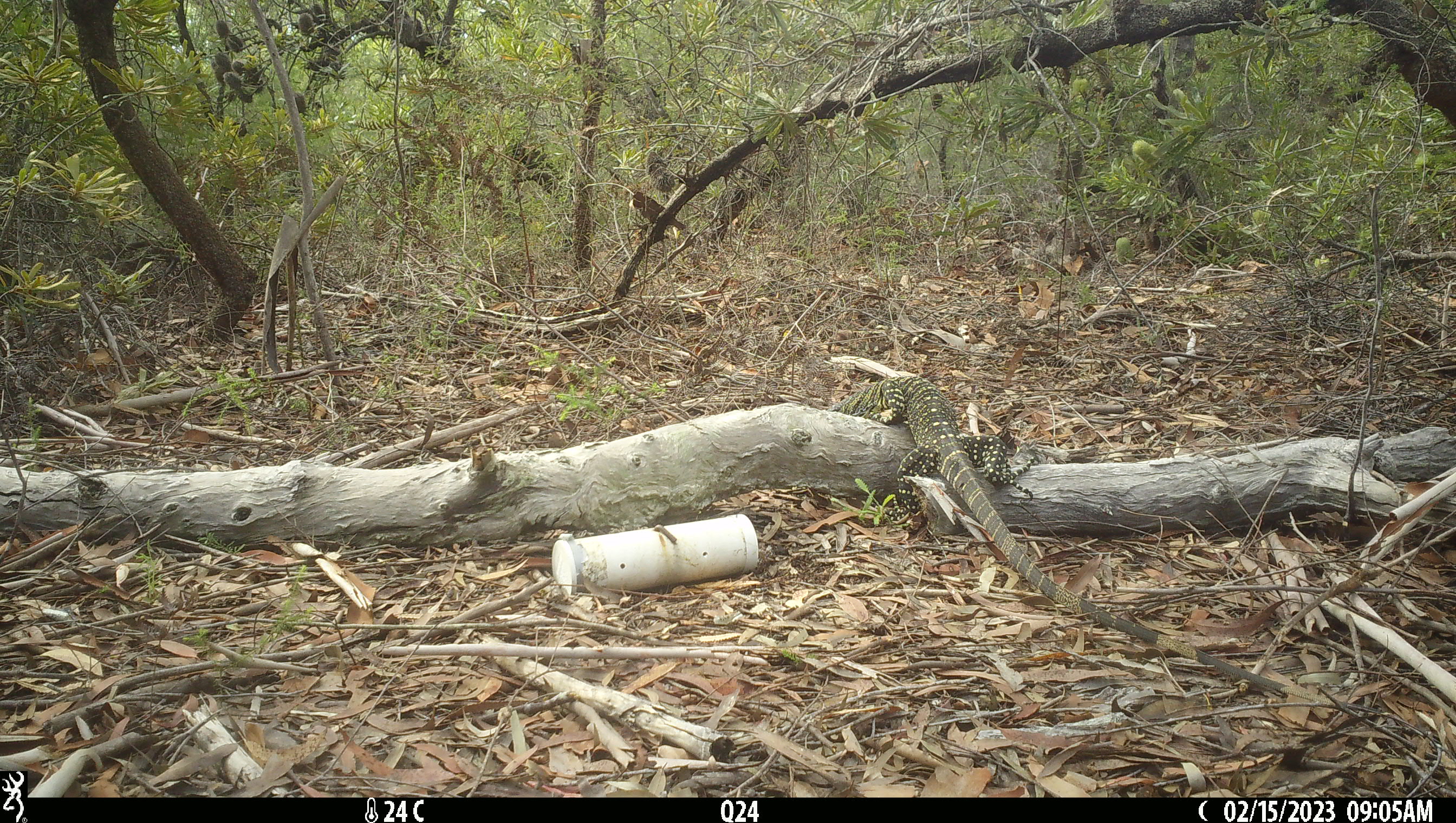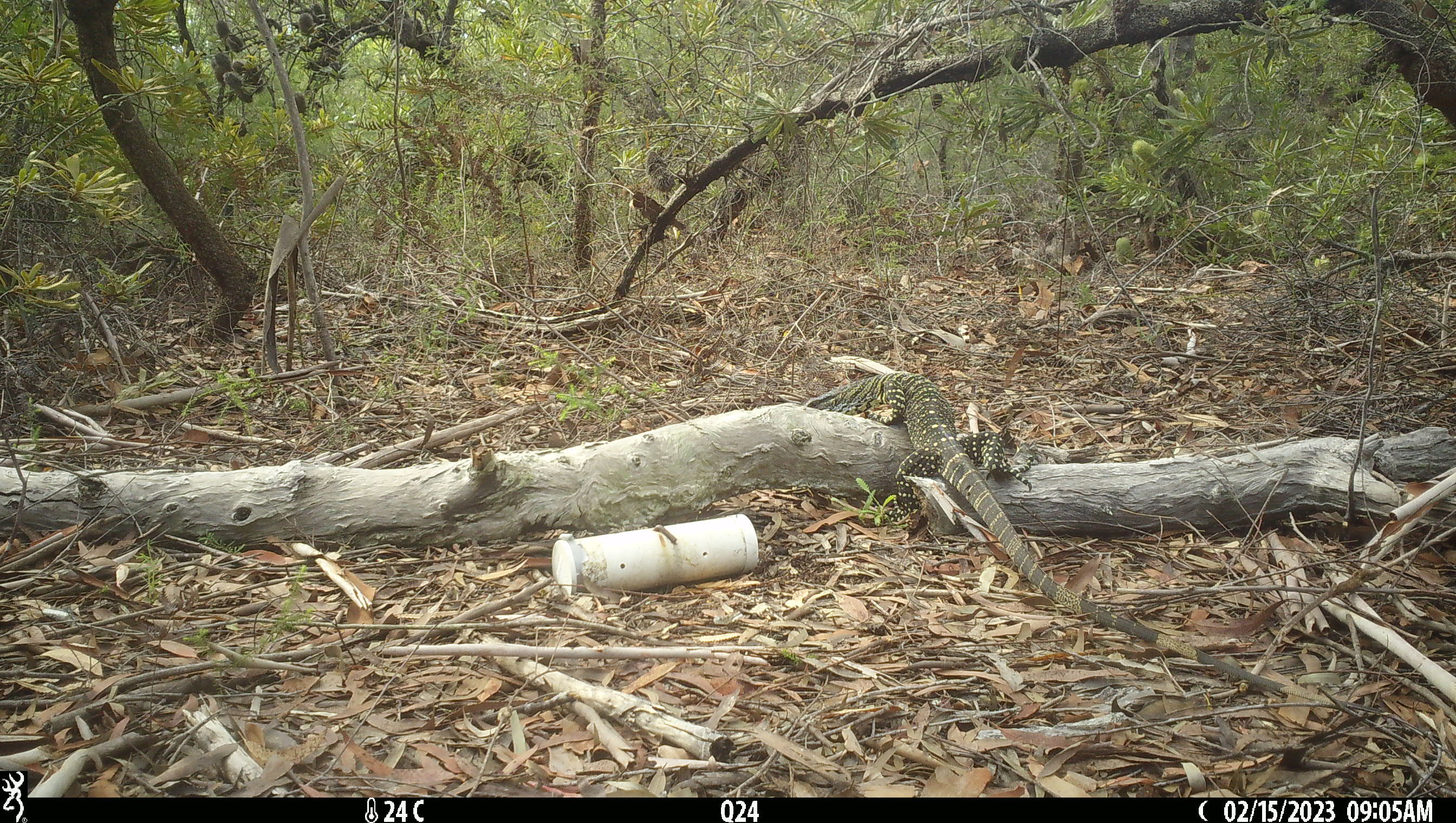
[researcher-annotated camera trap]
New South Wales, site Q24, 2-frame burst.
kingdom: Animalia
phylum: Chordata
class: Reptilia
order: Squamata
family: Varanidae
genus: Varanus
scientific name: Varanus varius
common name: lace monitor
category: goanna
Goanna (lace monitor) (Varanus varius).